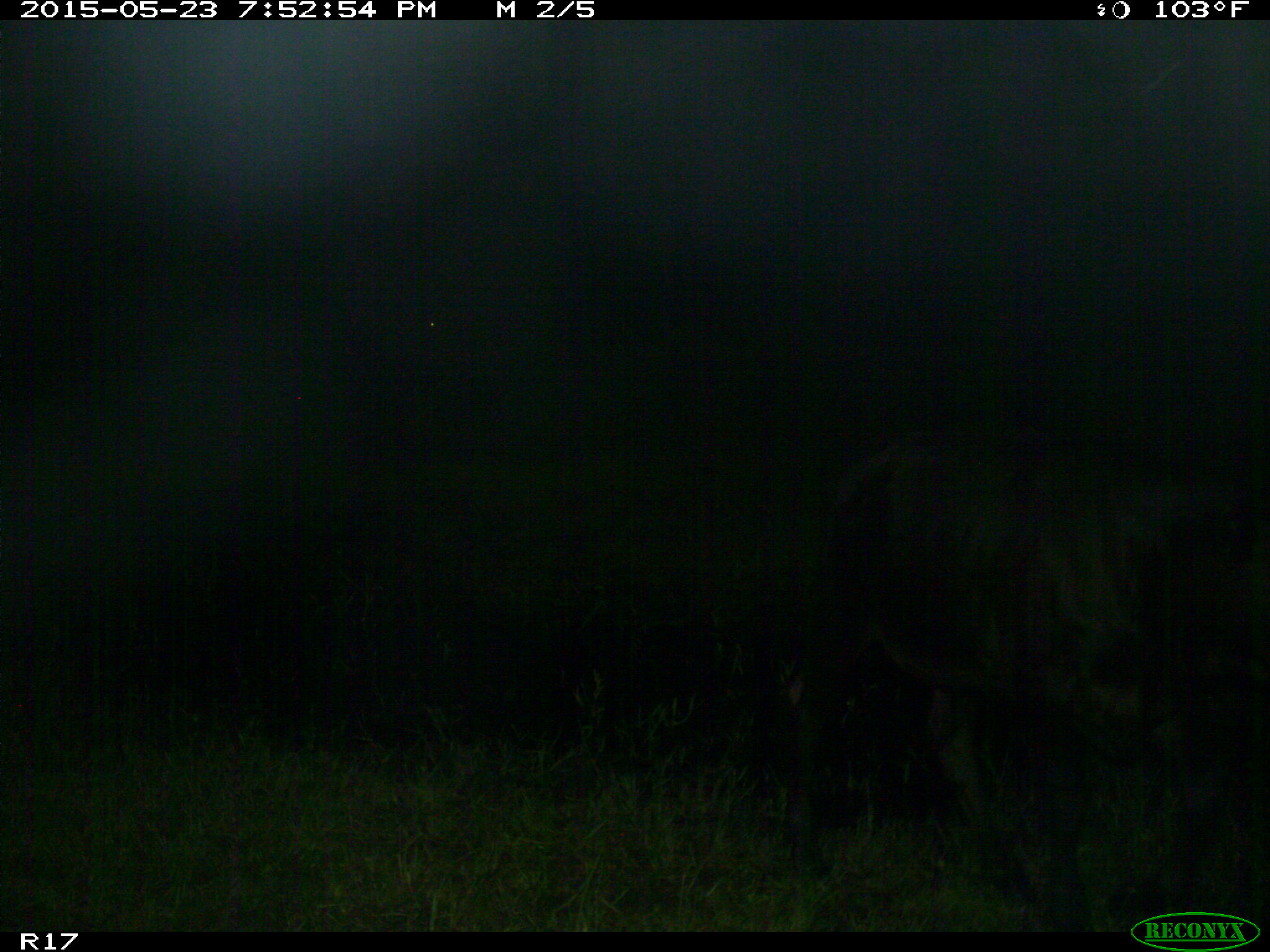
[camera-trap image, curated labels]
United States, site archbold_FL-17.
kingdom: Animalia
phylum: Chordata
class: Mammalia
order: Artiodactyla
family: Bovidae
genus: Bos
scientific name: Bos taurus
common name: domestic cow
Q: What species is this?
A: Bos taurus (domestic cow).